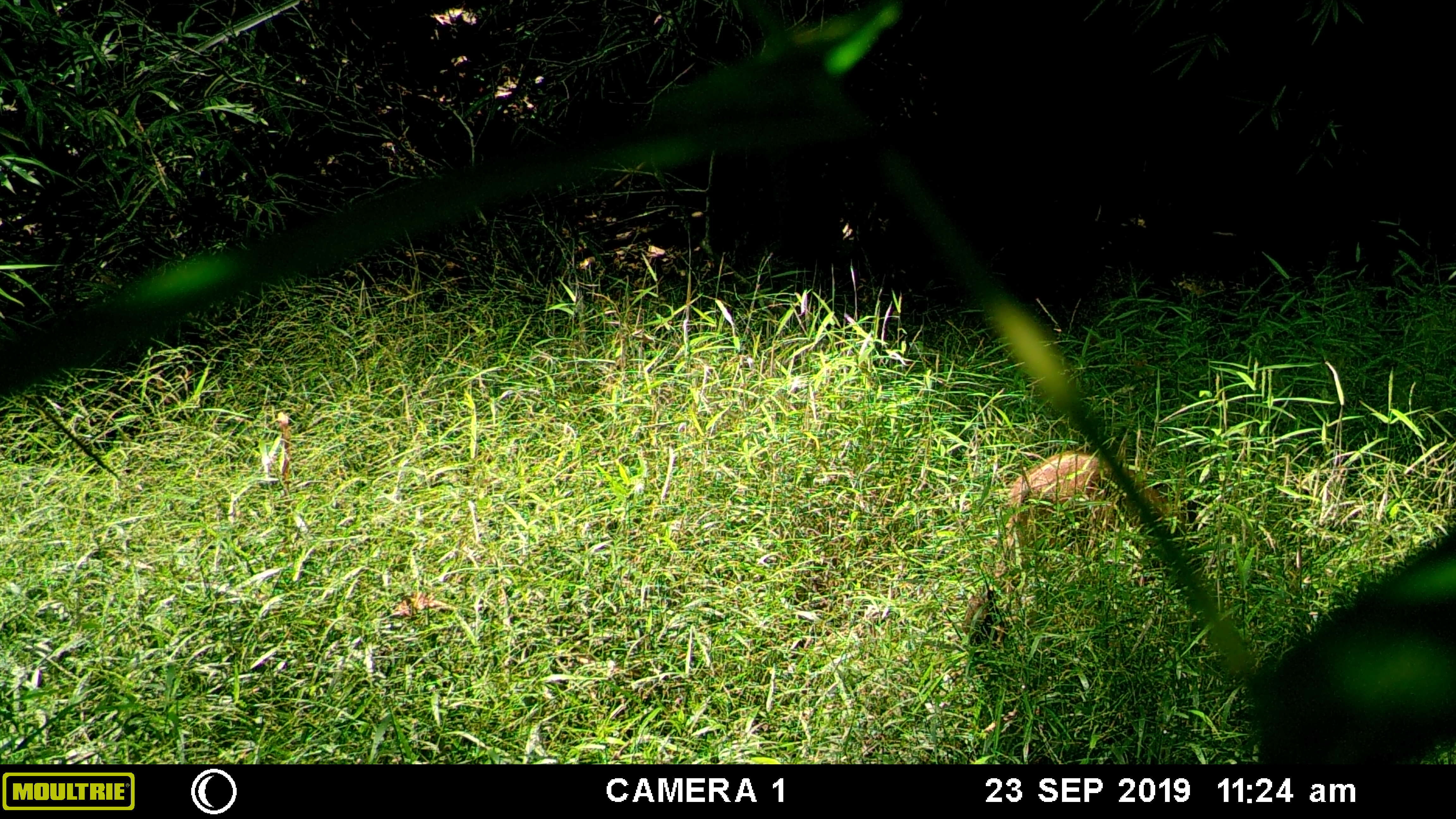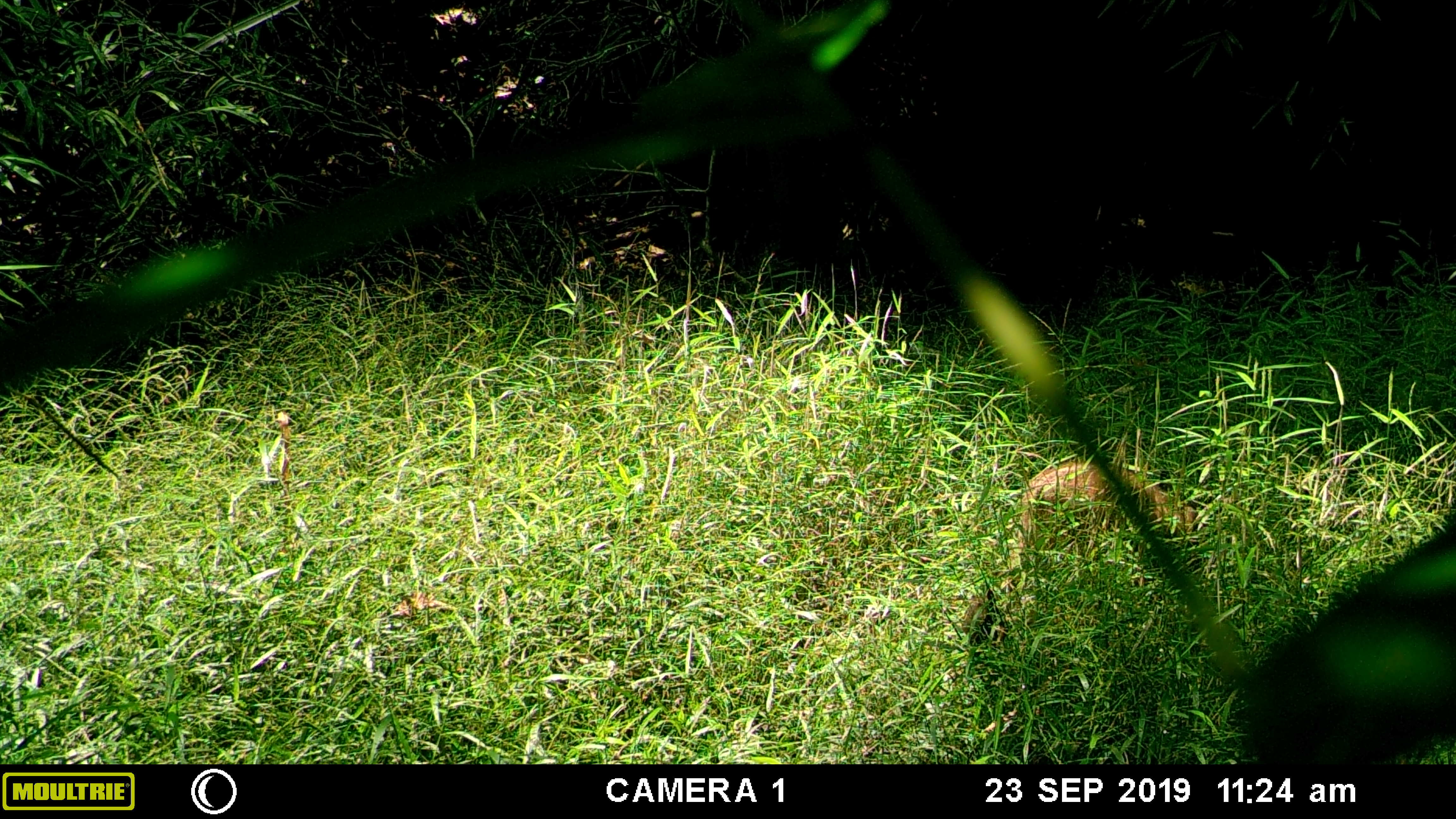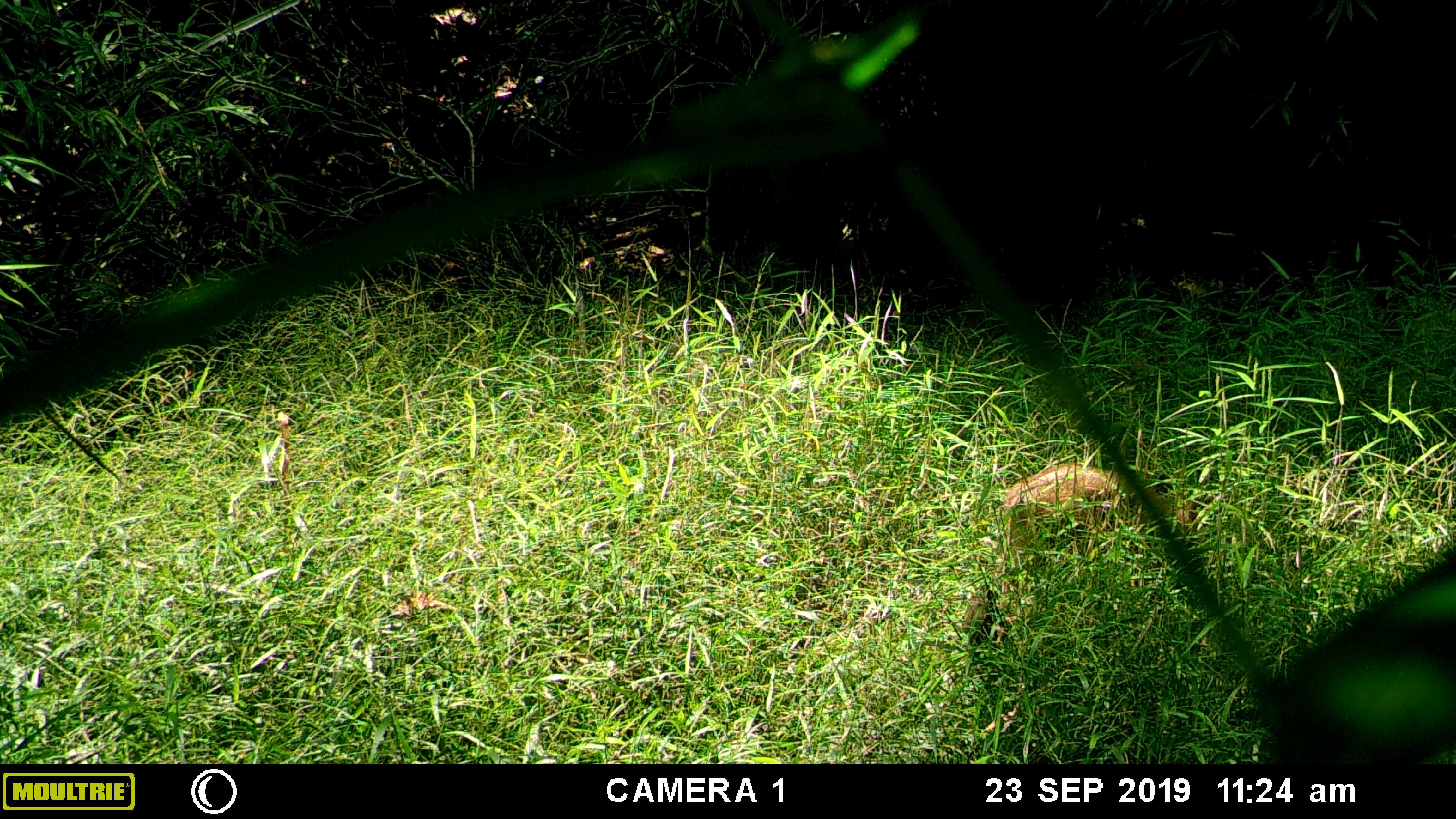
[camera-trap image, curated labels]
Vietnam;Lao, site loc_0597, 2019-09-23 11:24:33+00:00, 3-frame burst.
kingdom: Animalia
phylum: Chordata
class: Mammalia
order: Artiodactyla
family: Suidae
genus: Sus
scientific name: Sus scrofa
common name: eurasian wild pig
Eurasian wild pig (Sus scrofa). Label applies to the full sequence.